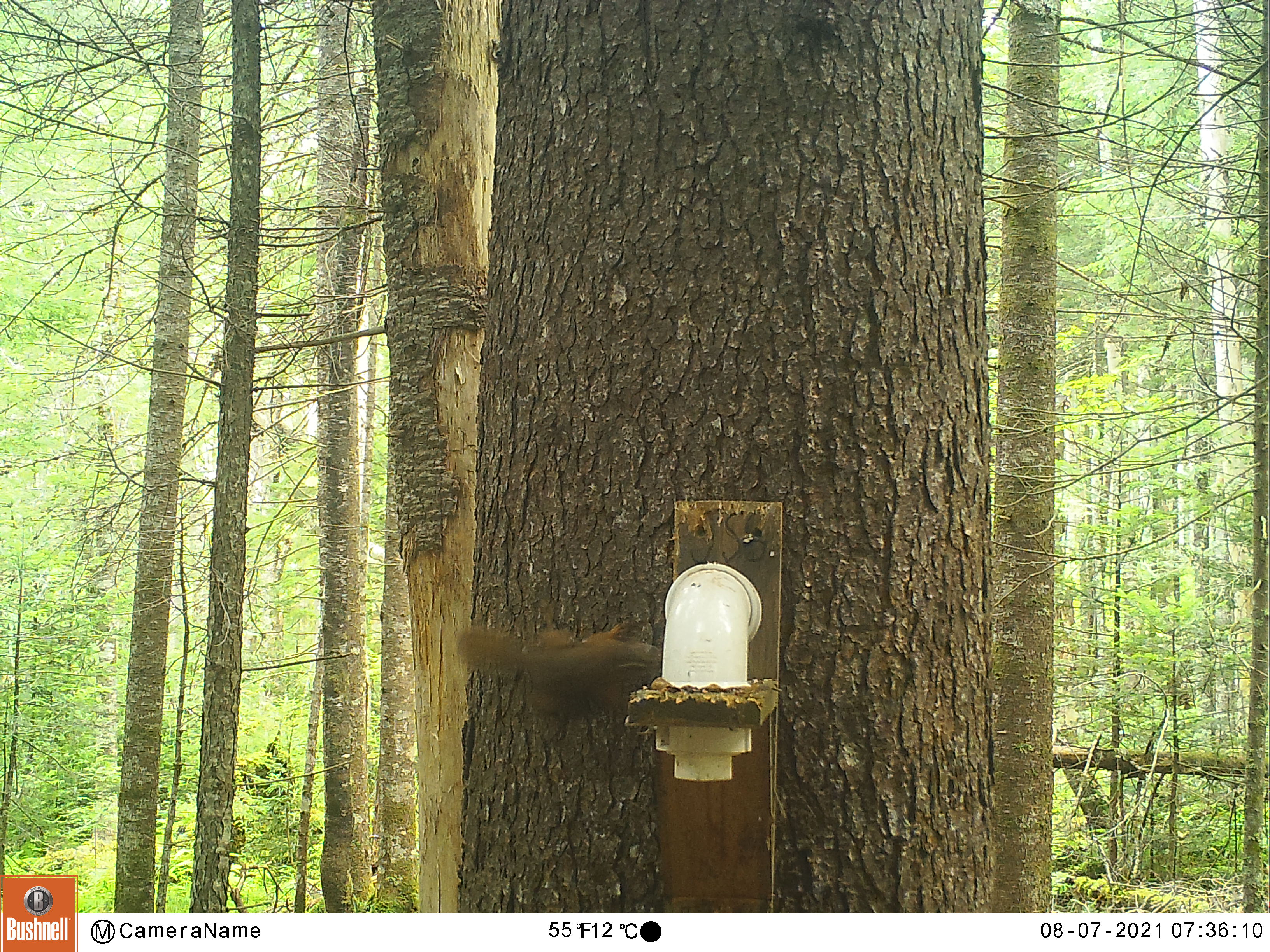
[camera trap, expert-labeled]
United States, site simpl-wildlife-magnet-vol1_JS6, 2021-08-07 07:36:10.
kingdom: Animalia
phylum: Chordata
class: Mammalia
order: Rodentia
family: Sciuridae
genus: Tamiasciurus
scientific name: Tamiasciurus hudsonicus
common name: red squirrel